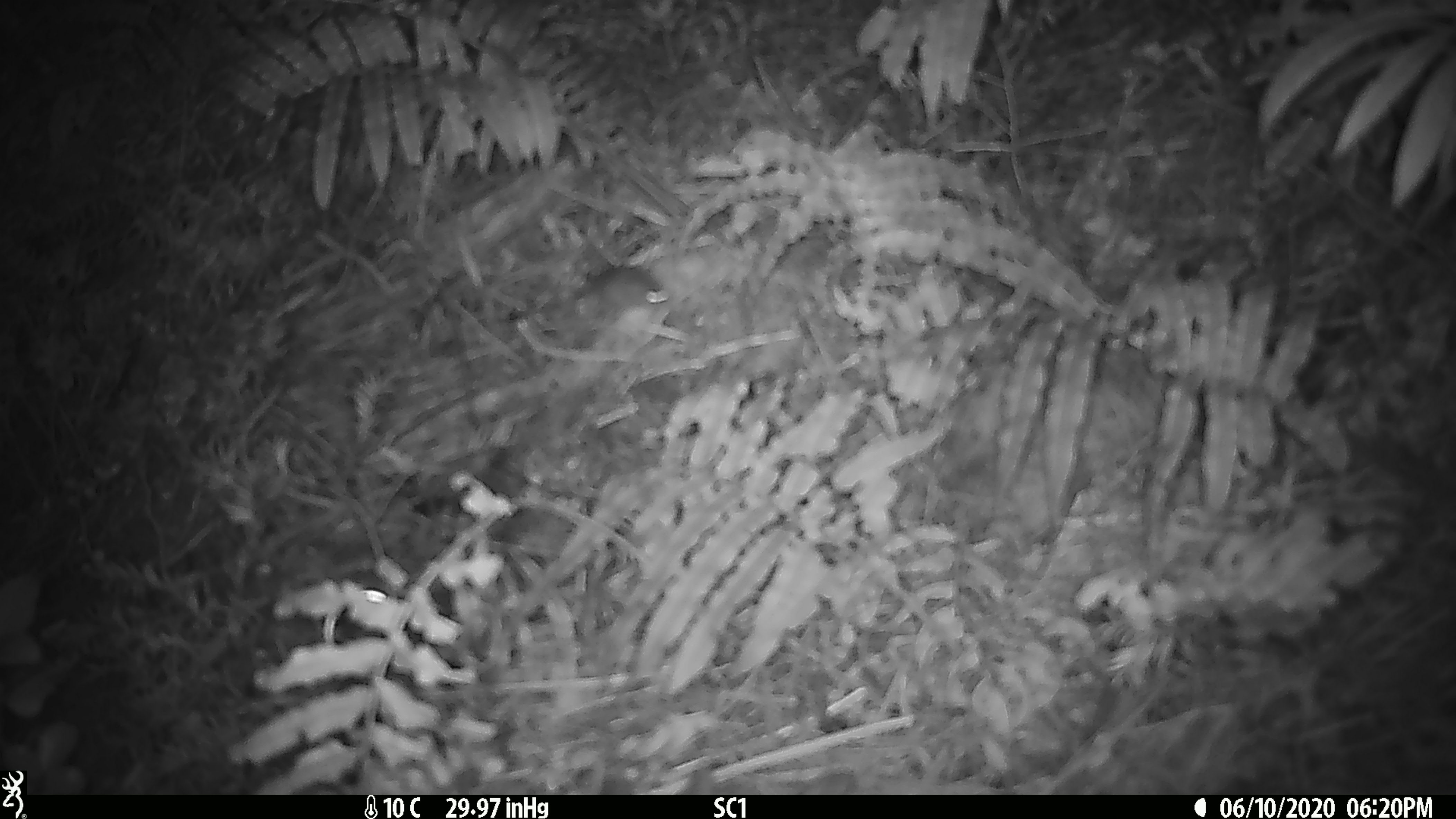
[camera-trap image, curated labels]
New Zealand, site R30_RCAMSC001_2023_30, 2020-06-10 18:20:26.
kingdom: Animalia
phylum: Chordata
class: Mammalia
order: Rodentia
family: Muridae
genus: Mus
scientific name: Mus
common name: mouse